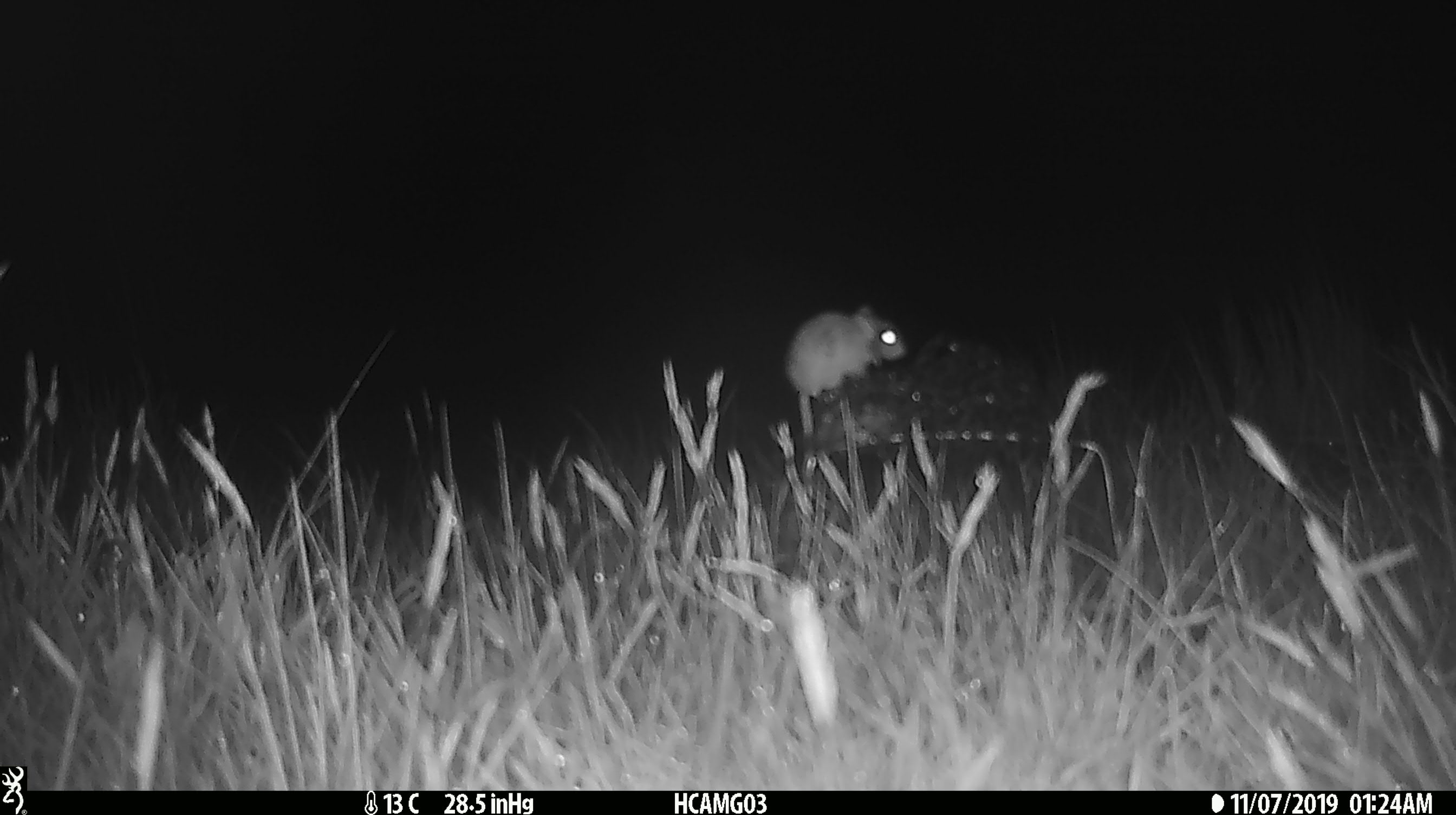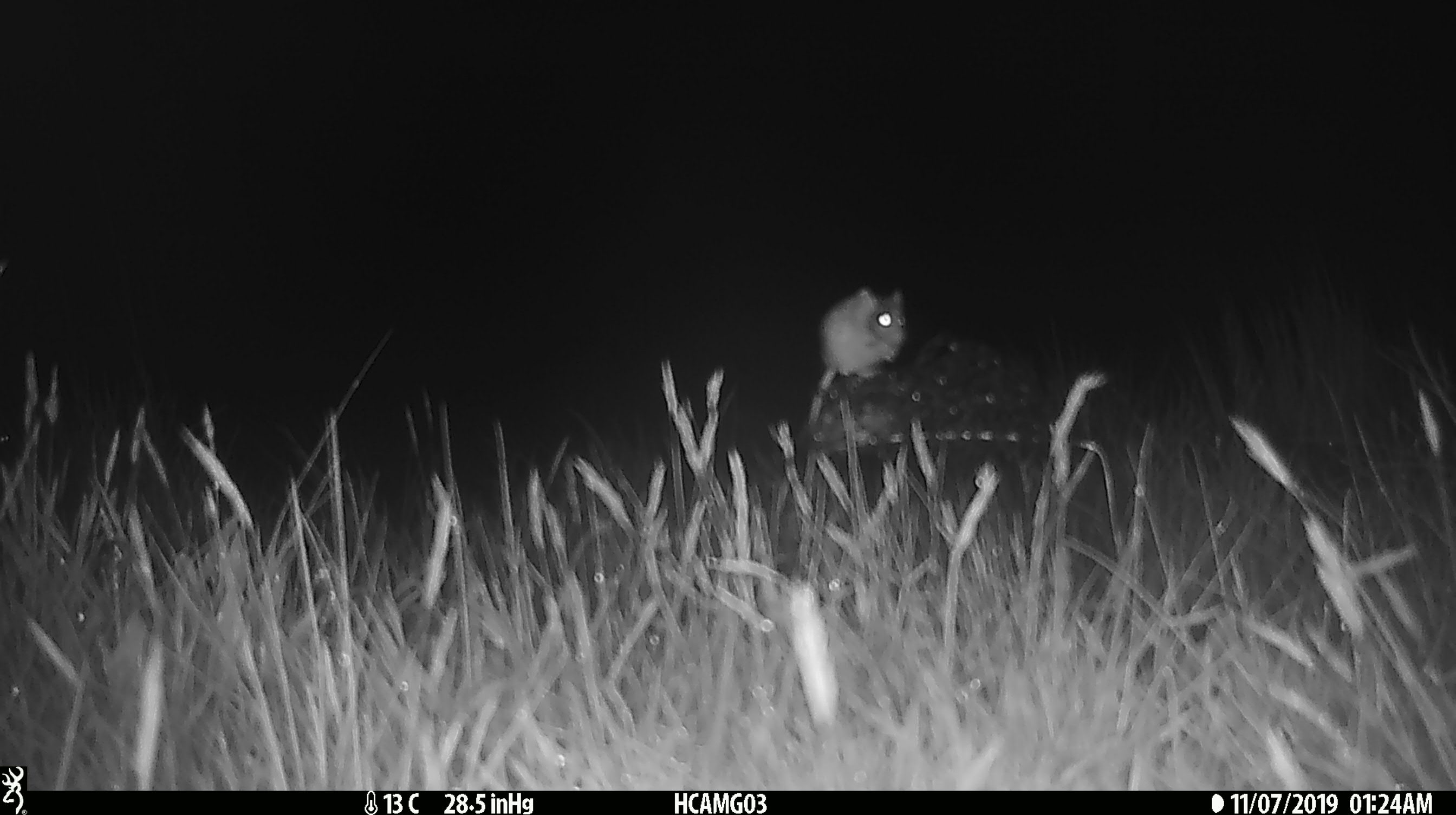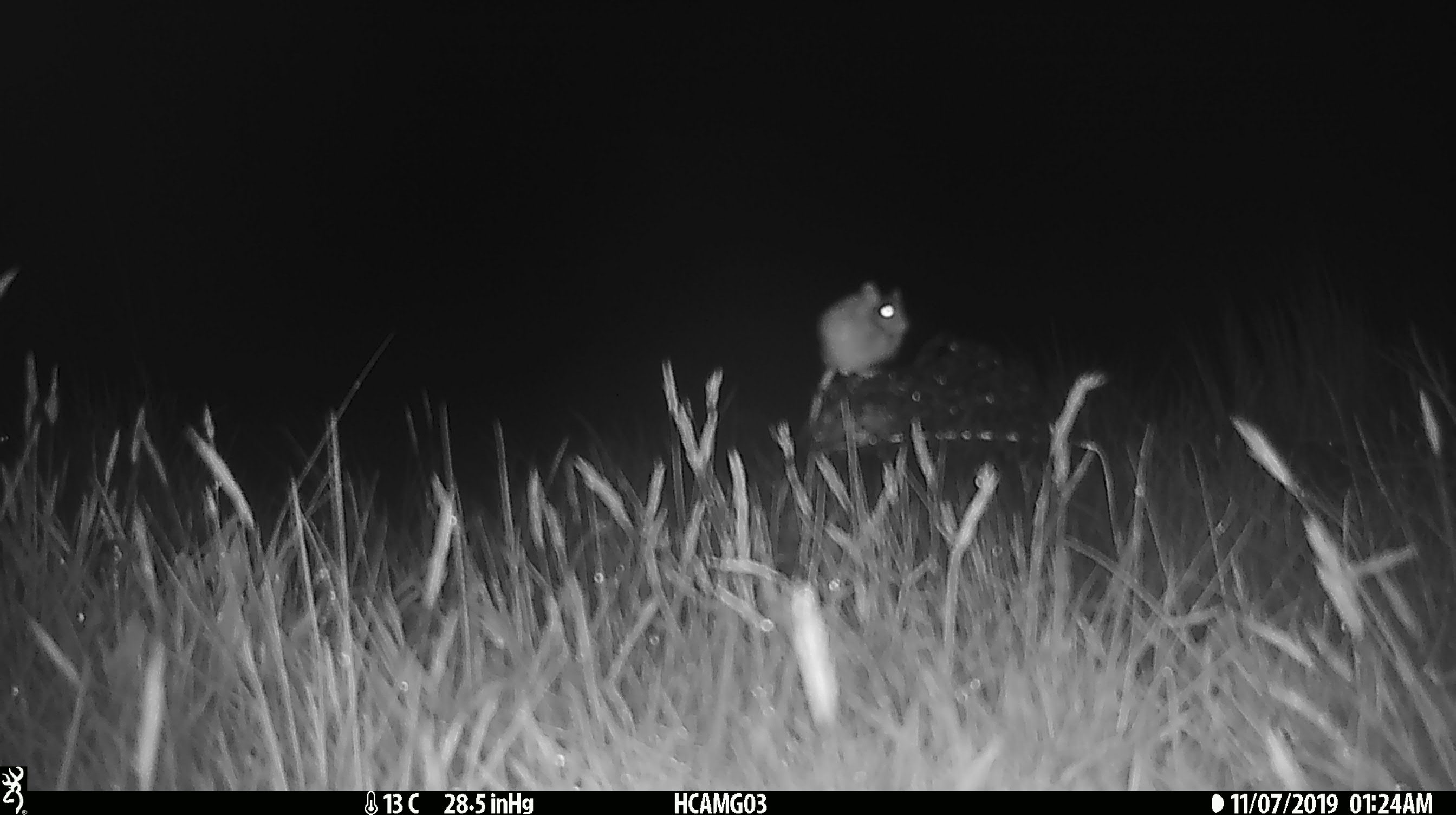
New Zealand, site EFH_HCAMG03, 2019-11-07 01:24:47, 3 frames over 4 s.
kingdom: Animalia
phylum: Chordata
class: Mammalia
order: Rodentia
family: Muridae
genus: Mus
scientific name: Mus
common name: mouse